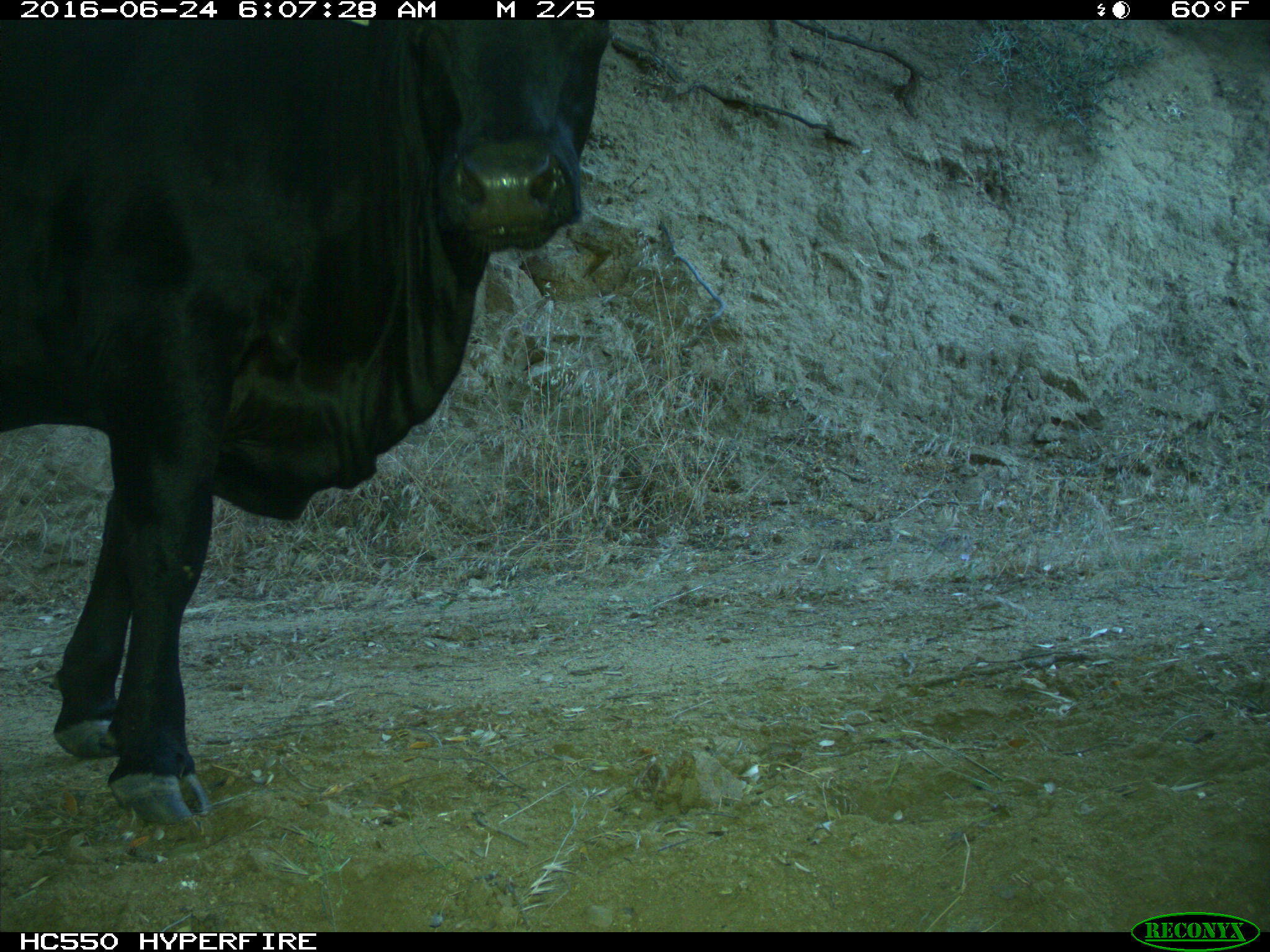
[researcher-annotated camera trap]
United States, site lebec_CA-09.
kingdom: Animalia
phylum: Chordata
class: Mammalia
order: Artiodactyla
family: Bovidae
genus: Bos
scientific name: Bos taurus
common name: domestic cow